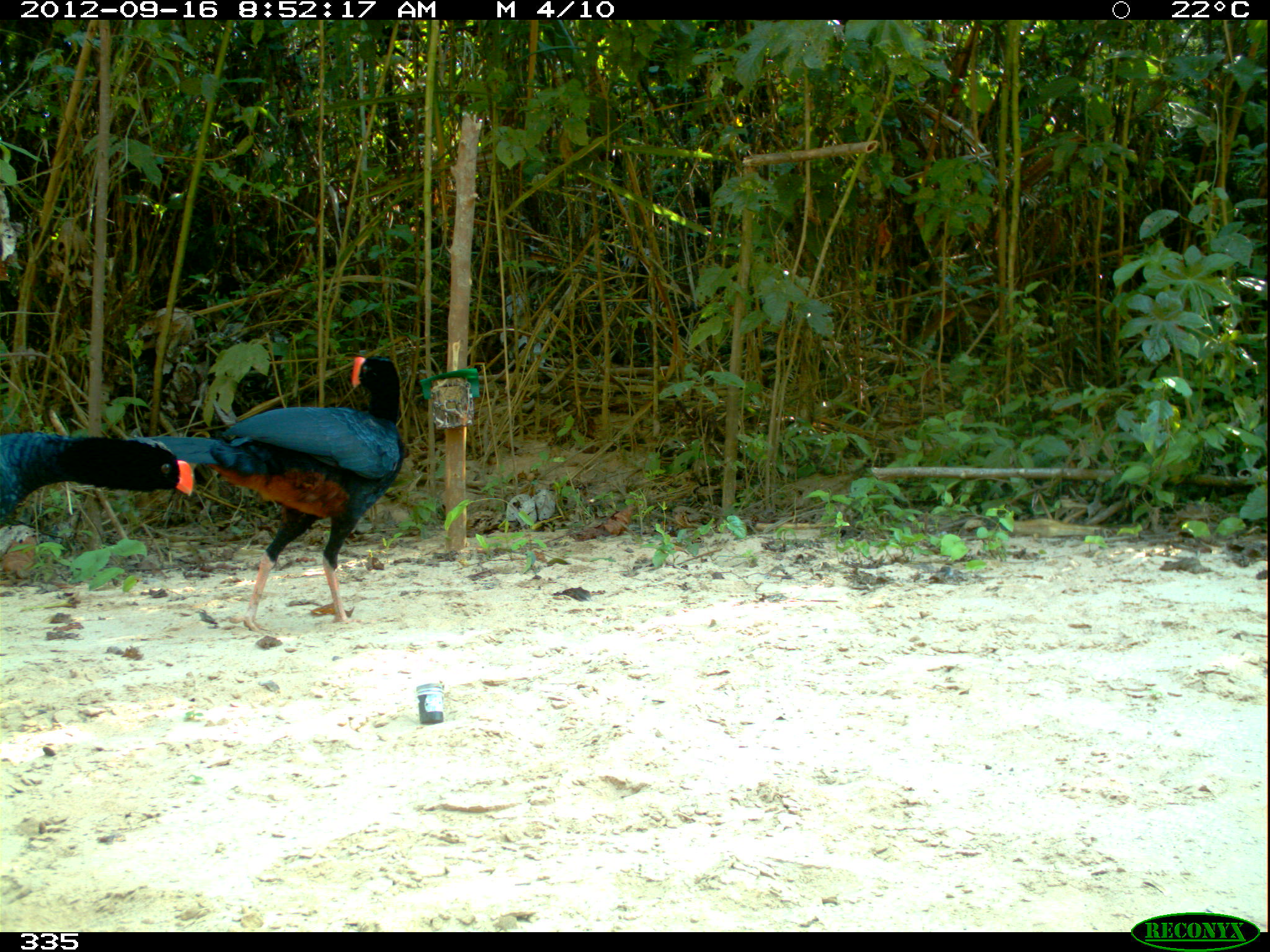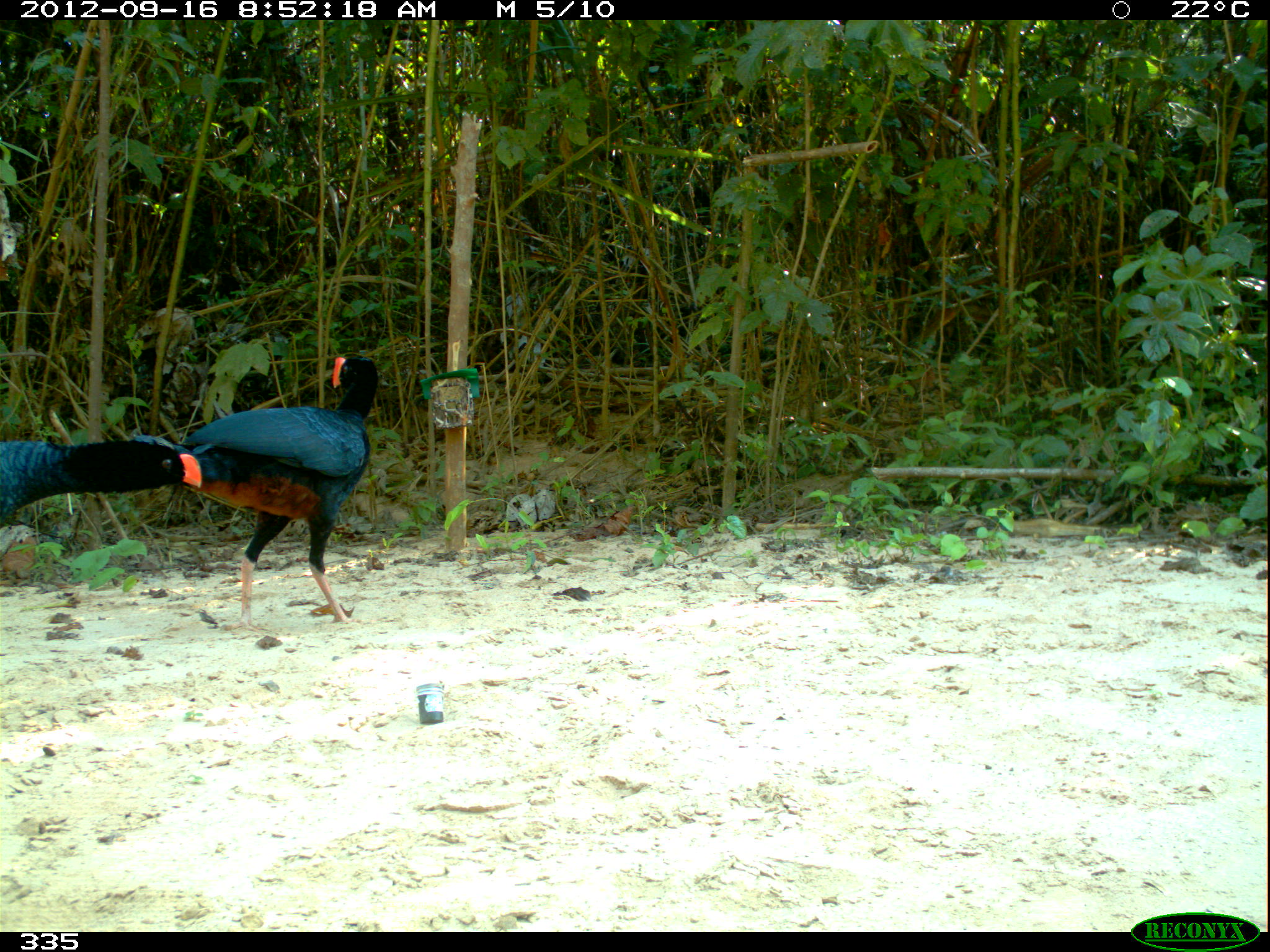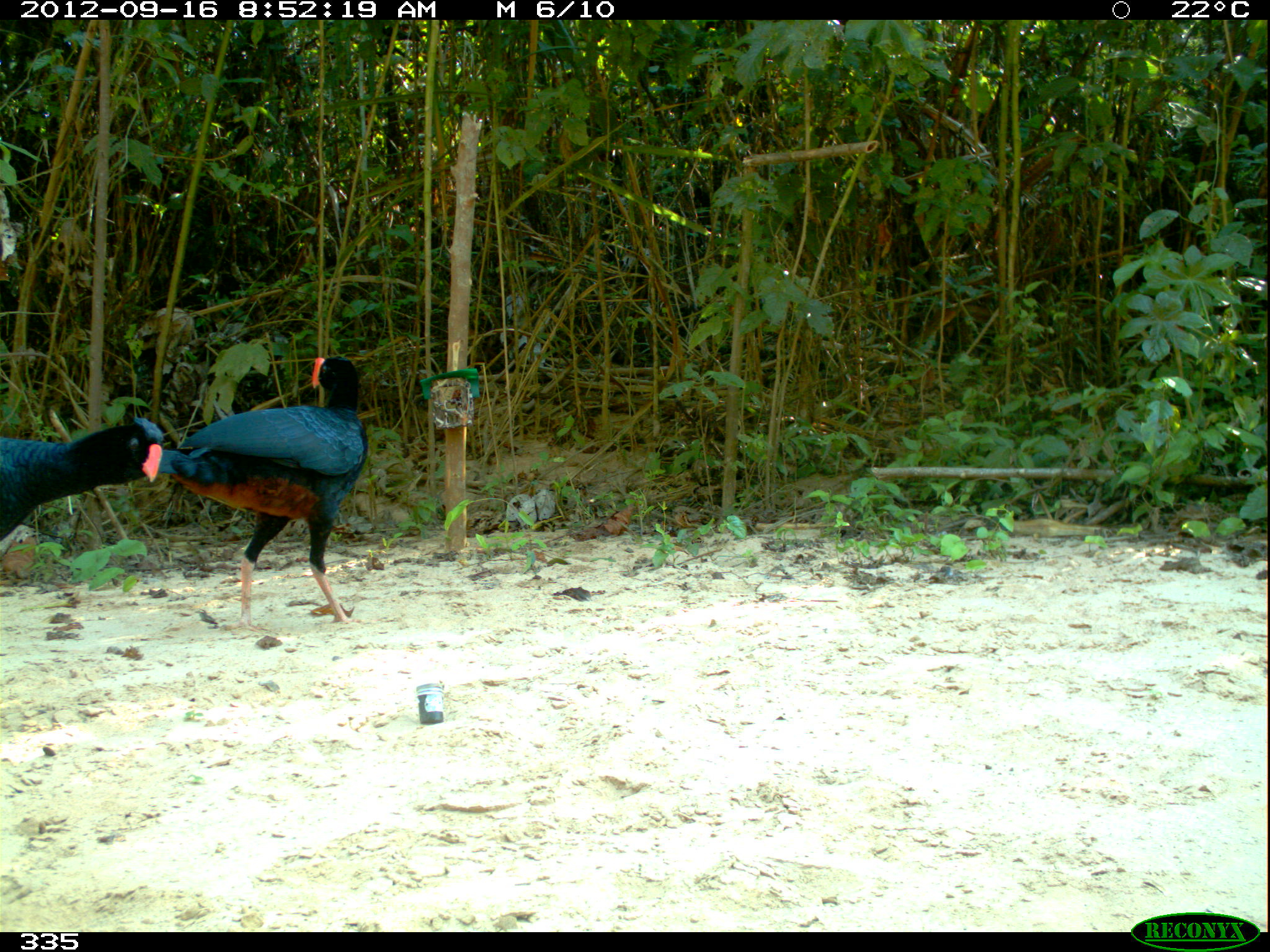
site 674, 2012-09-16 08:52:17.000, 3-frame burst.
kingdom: Animalia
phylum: Chordata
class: Aves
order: Galliformes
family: Cracidae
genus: Mitu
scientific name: Mitu tuberosum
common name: razor-billed curassow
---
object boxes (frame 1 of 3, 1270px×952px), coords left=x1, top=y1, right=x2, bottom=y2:
mitu tuberosum: left=132, top=354, right=404, bottom=634; left=0, top=430, right=194, bottom=524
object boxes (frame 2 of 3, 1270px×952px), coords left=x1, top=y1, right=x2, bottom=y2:
mitu tuberosum: left=129, top=351, right=378, bottom=633; left=0, top=434, right=202, bottom=522